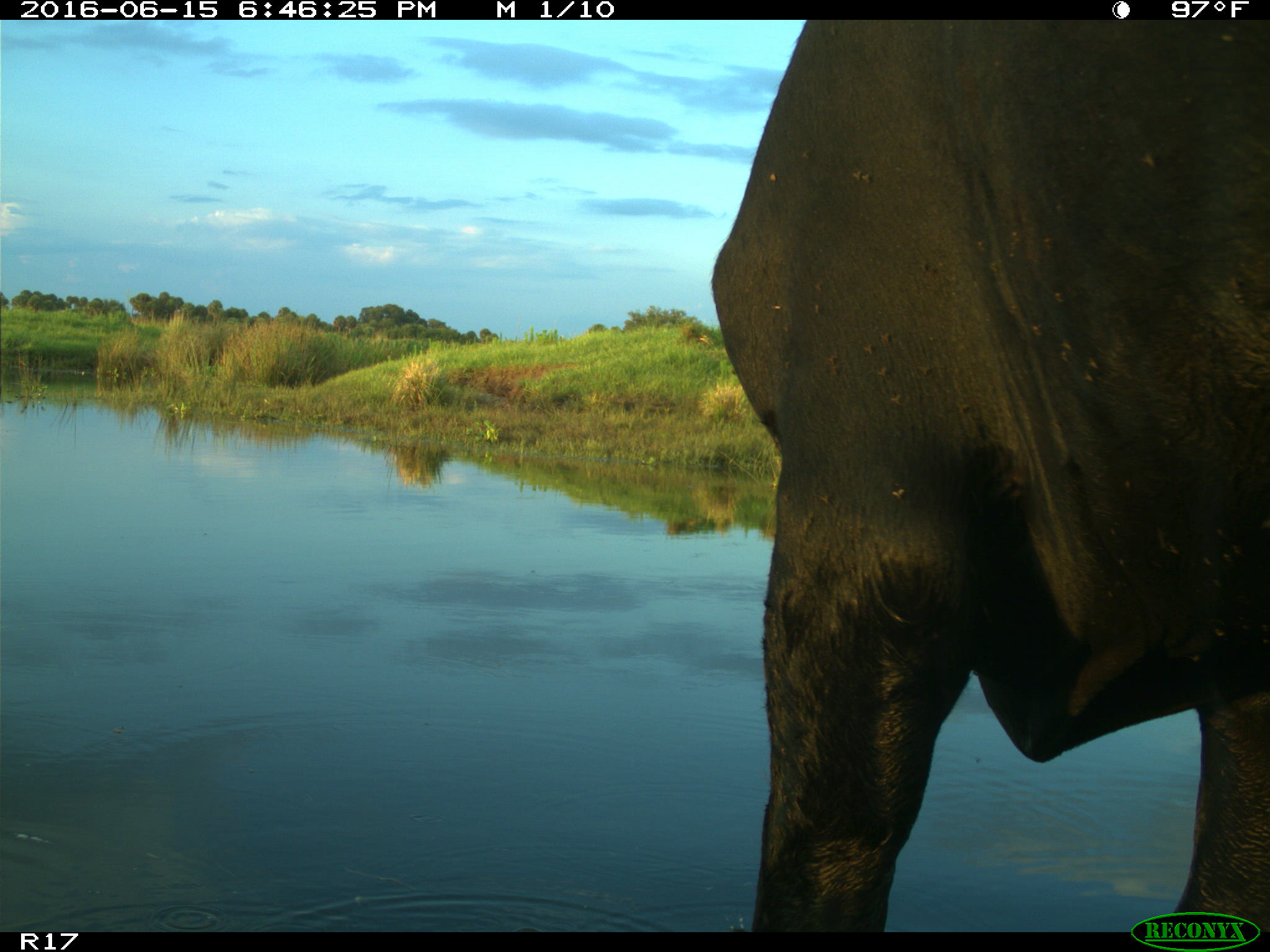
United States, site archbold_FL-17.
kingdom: Animalia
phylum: Chordata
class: Mammalia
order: Artiodactyla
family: Bovidae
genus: Bos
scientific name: Bos taurus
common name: domestic cow